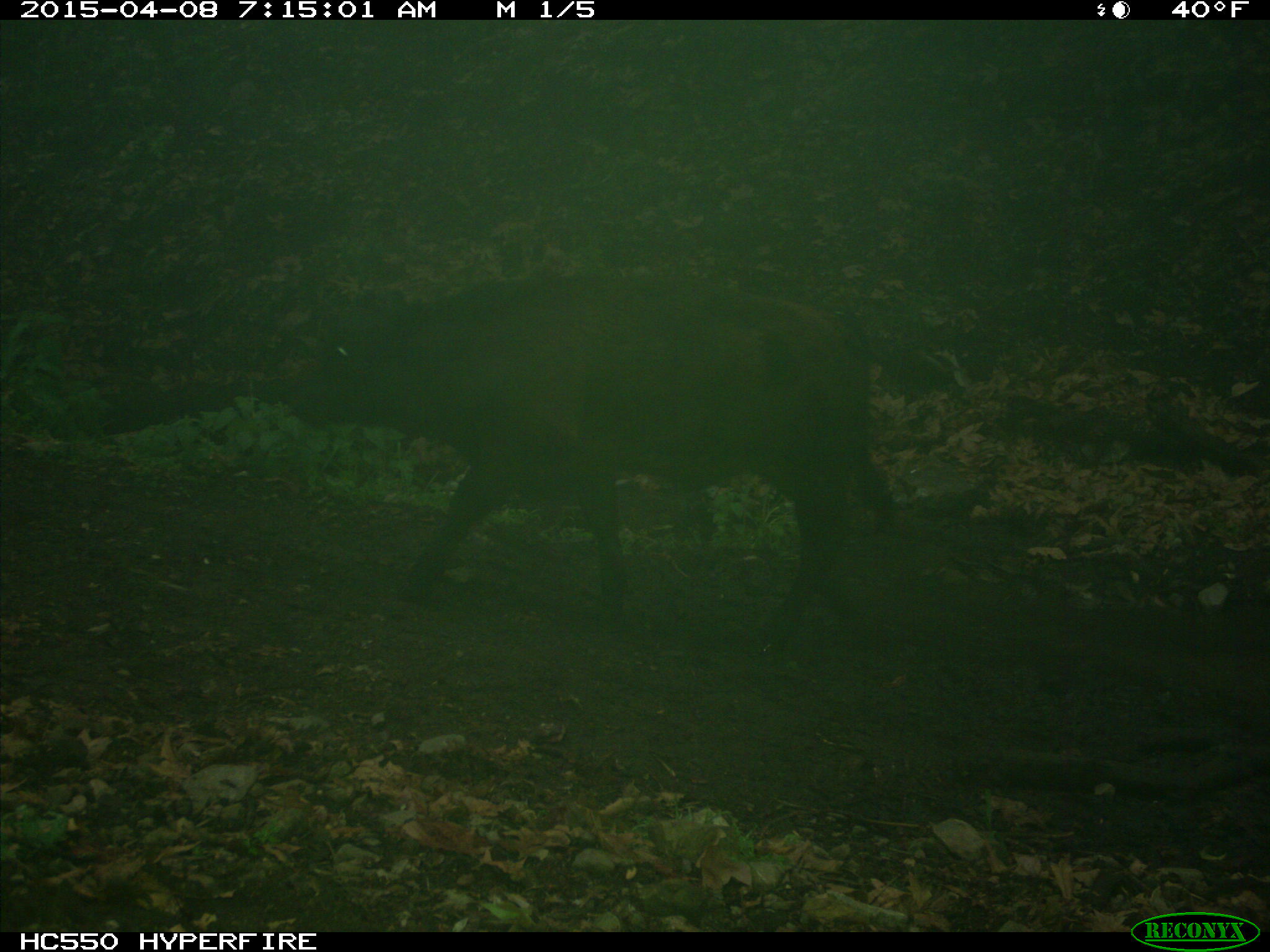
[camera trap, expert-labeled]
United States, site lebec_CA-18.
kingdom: Animalia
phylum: Chordata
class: Mammalia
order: Artiodactyla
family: Bovidae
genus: Bos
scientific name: Bos taurus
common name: domestic cow